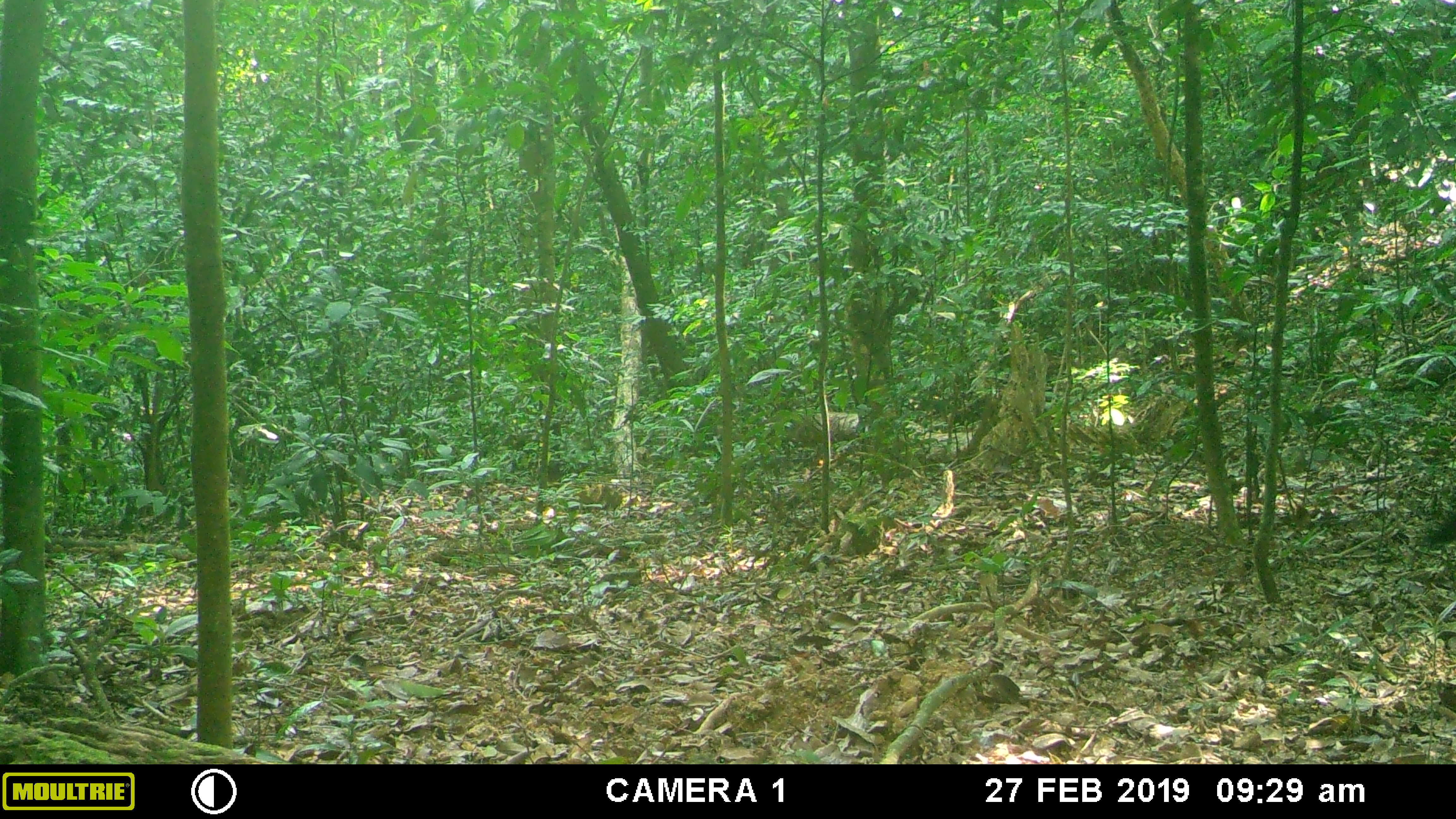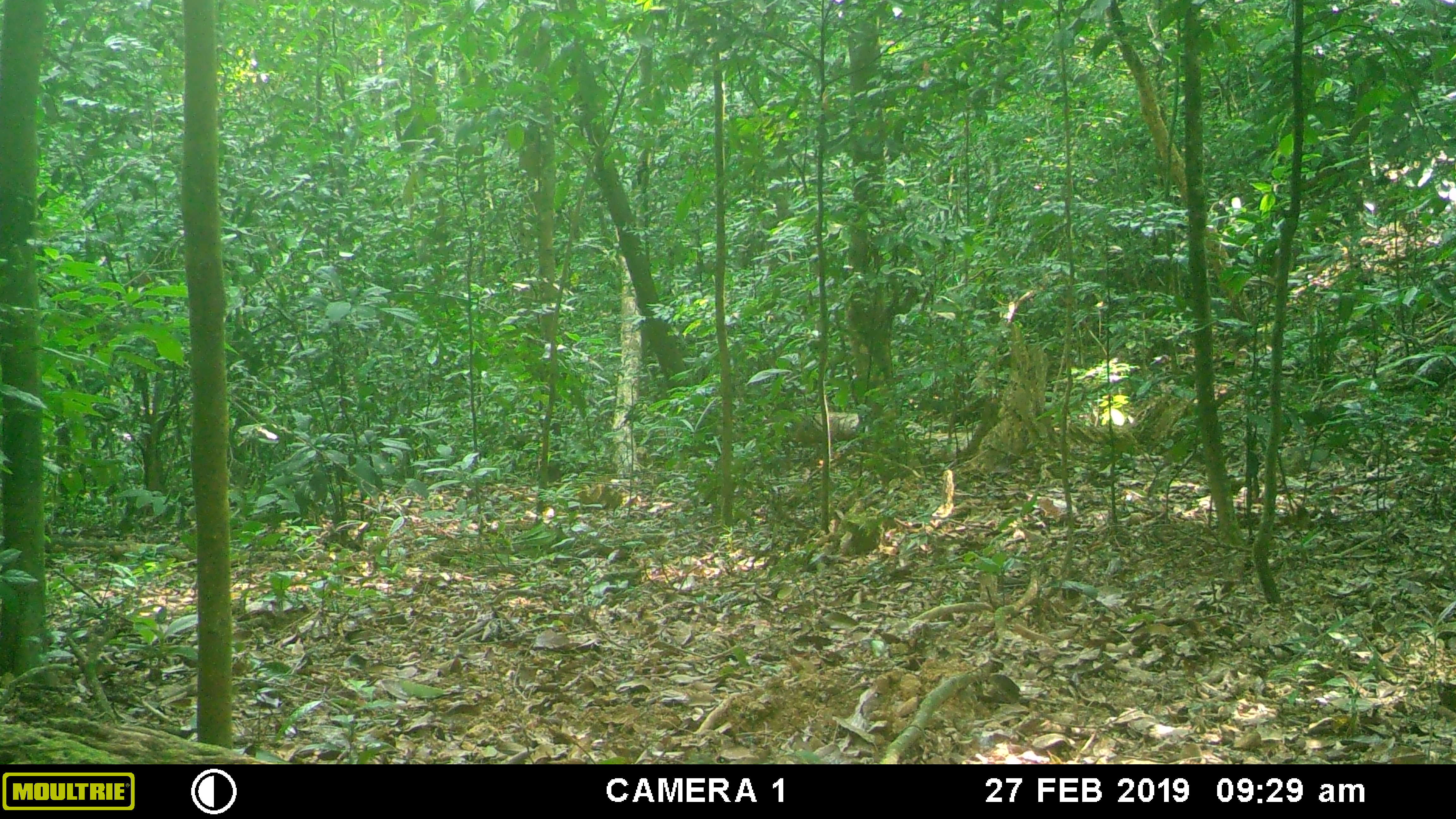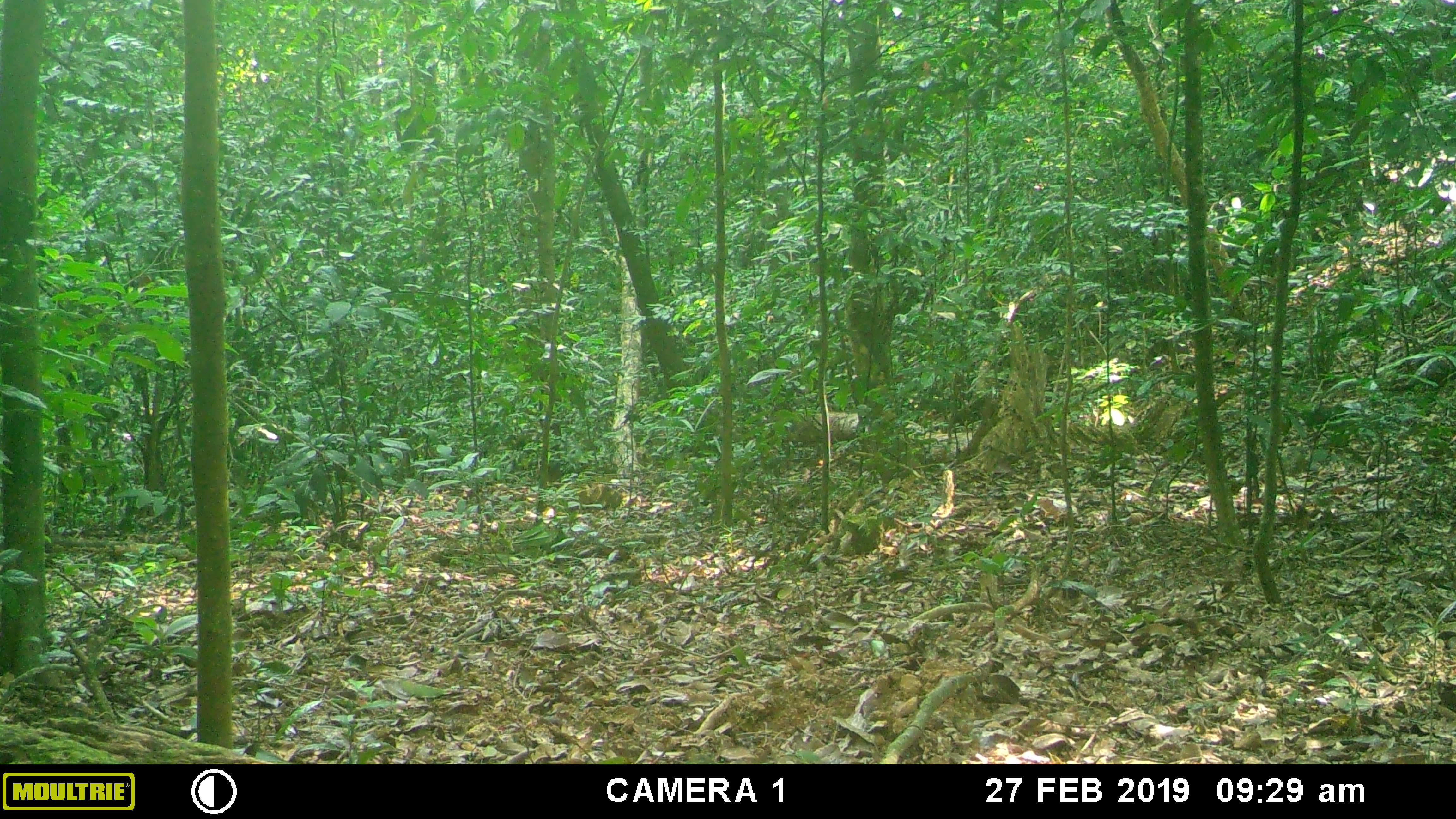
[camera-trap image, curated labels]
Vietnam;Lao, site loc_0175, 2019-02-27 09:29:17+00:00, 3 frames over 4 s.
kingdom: Animalia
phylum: Chordata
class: Mammalia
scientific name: Mammalia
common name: mammal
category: unidentified small mammal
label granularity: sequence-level